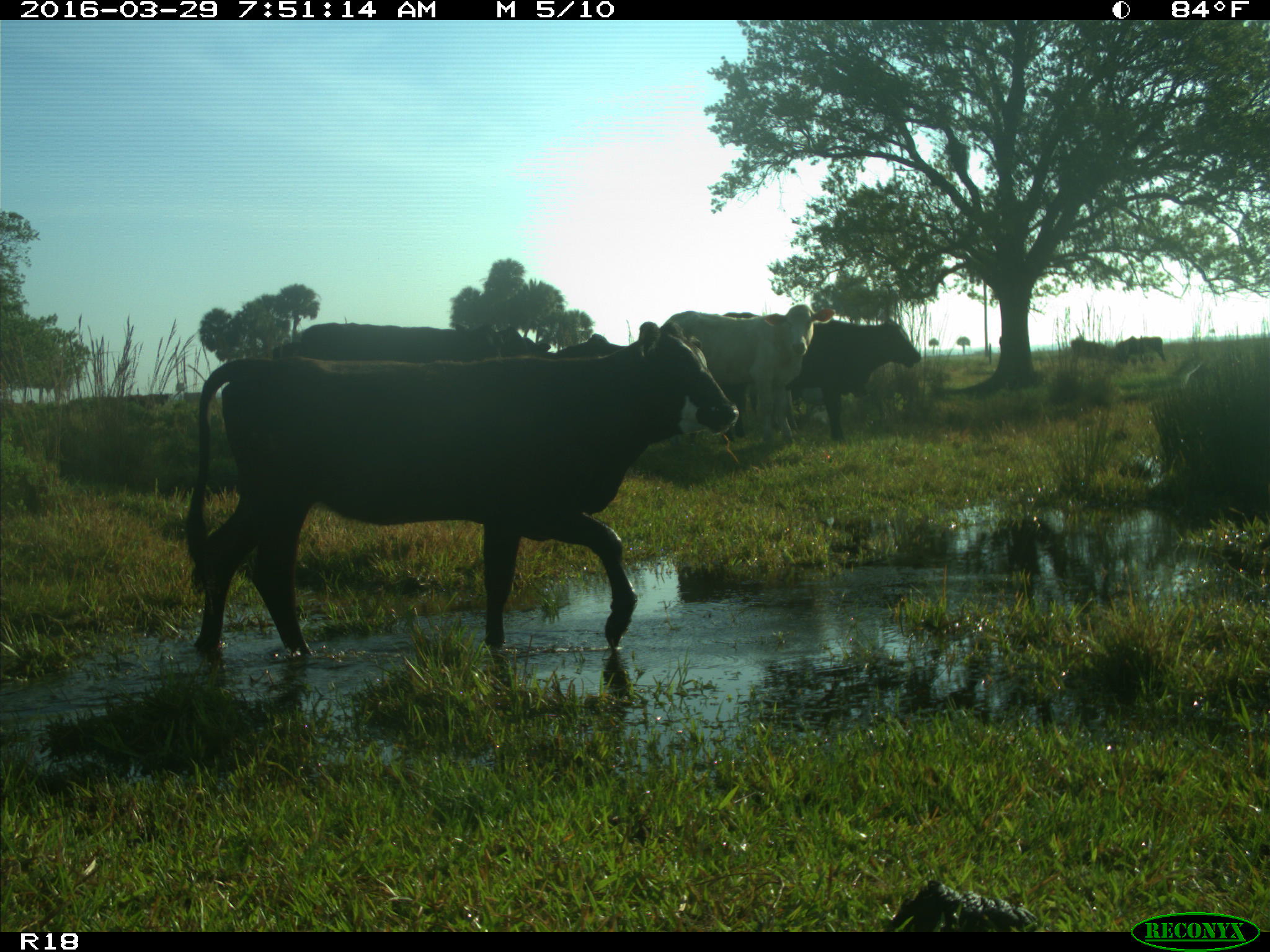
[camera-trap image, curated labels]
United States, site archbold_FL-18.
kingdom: Animalia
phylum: Chordata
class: Mammalia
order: Artiodactyla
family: Bovidae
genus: Bos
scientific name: Bos taurus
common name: domestic cow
Bos taurus (domestic cow).